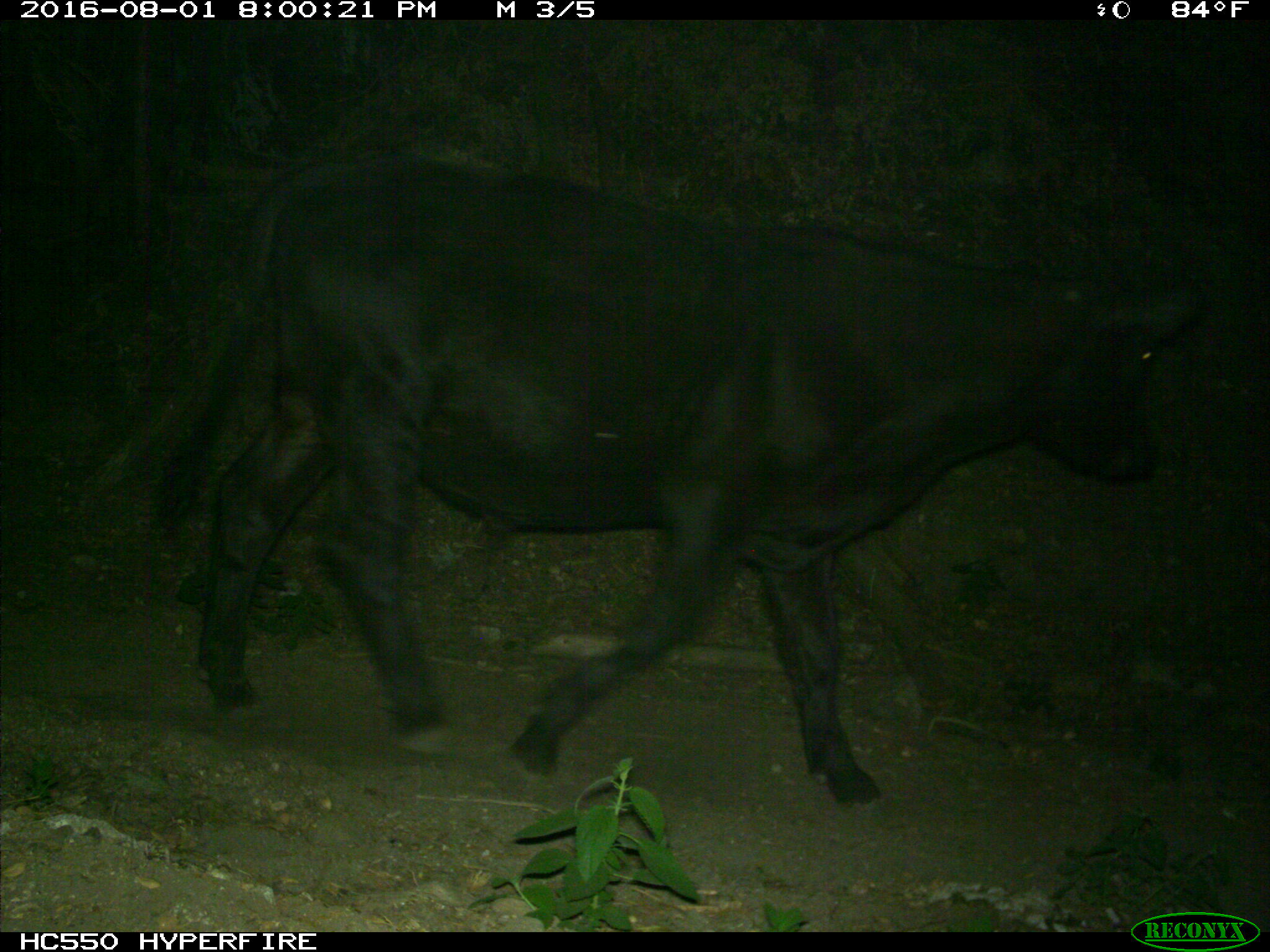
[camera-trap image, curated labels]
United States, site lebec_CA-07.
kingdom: Animalia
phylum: Chordata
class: Mammalia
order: Artiodactyla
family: Bovidae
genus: Bos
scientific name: Bos taurus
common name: domestic cow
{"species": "Bos taurus (domestic cow)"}